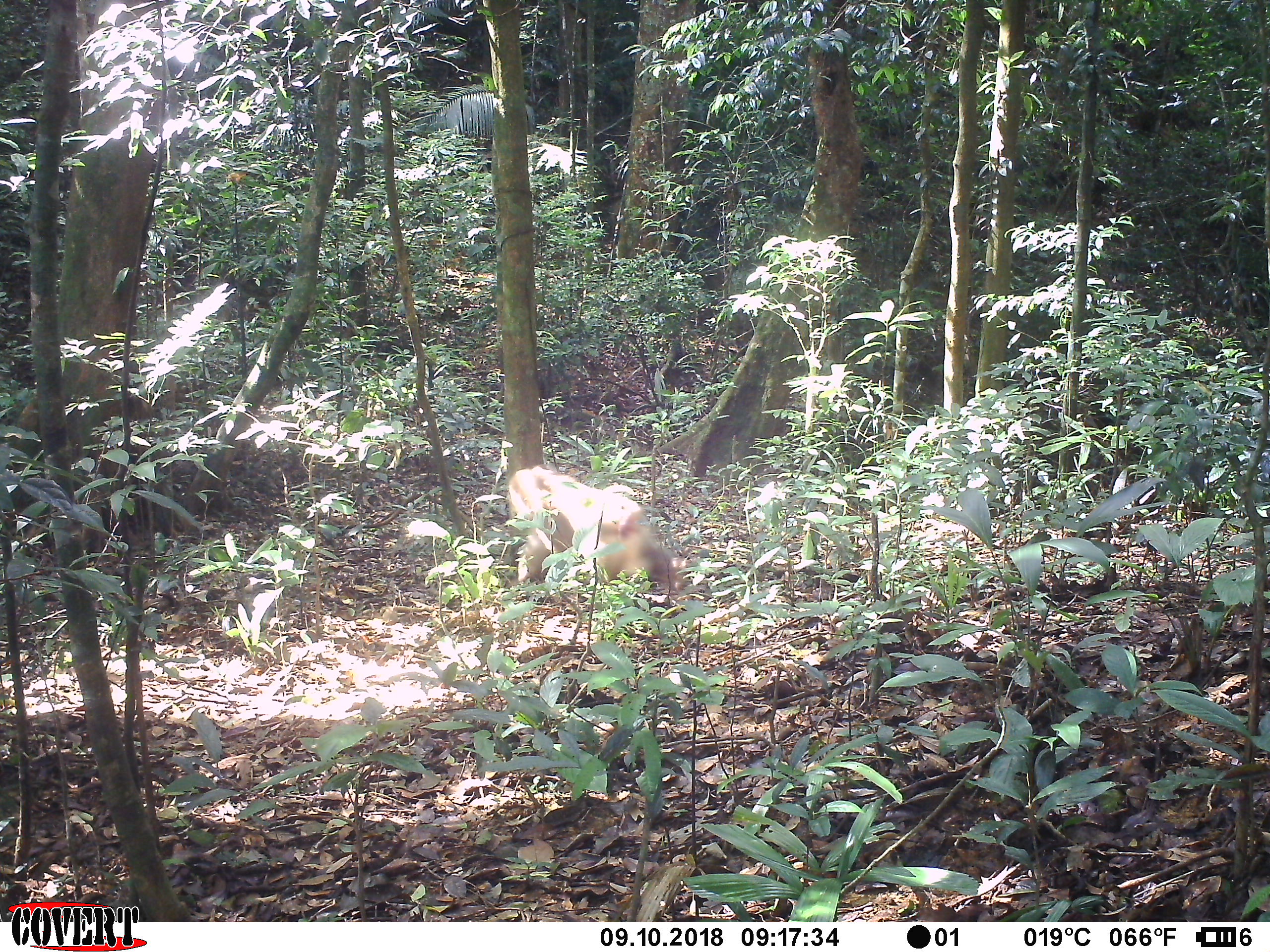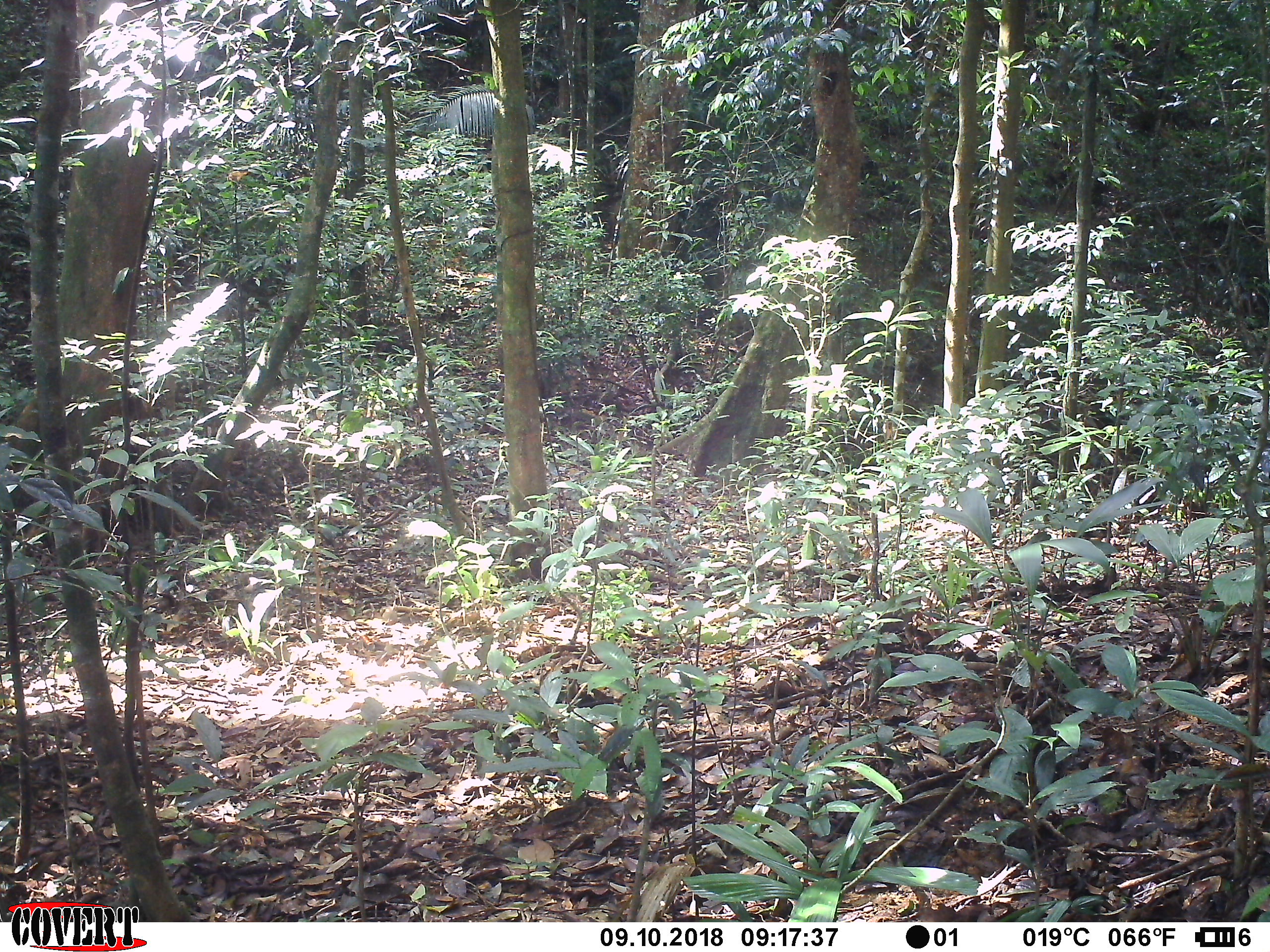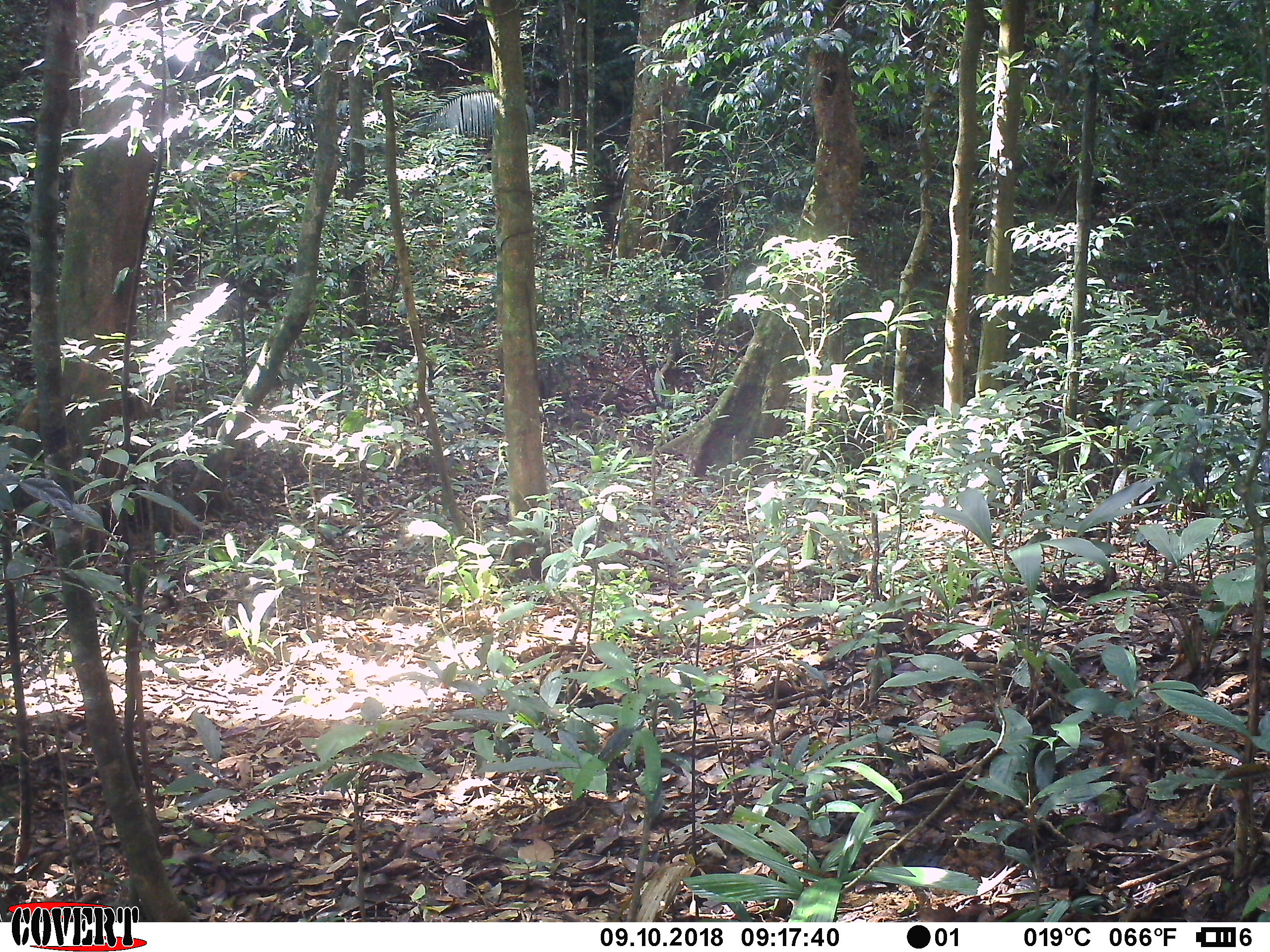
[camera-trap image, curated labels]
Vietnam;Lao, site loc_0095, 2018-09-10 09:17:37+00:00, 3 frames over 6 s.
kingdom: Animalia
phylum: Chordata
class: Mammalia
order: Primates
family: Cercopithecidae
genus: Macaca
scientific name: Macaca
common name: macaque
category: unidentified macaque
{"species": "unidentified macaque (macaque) (Macaca)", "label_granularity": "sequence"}